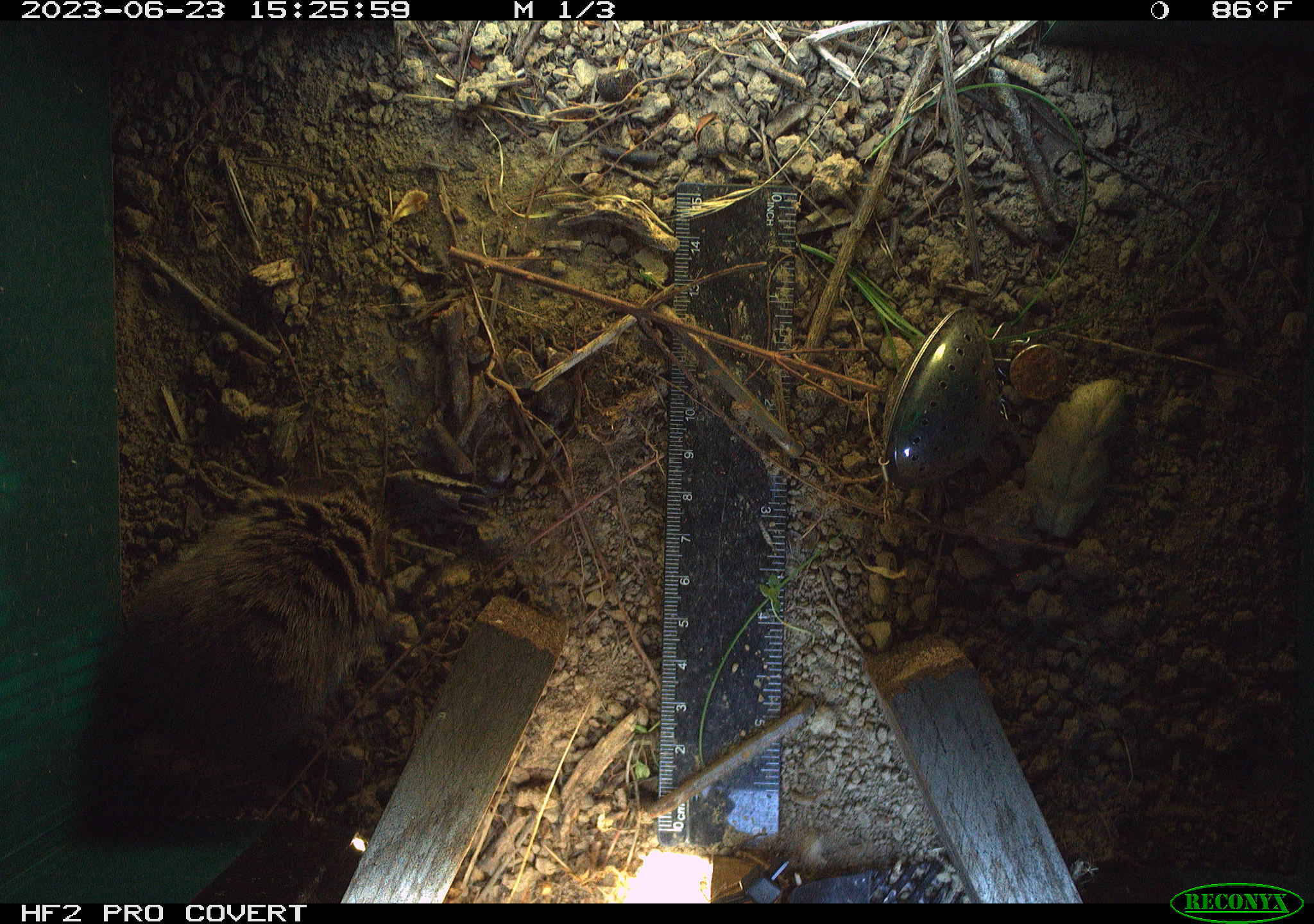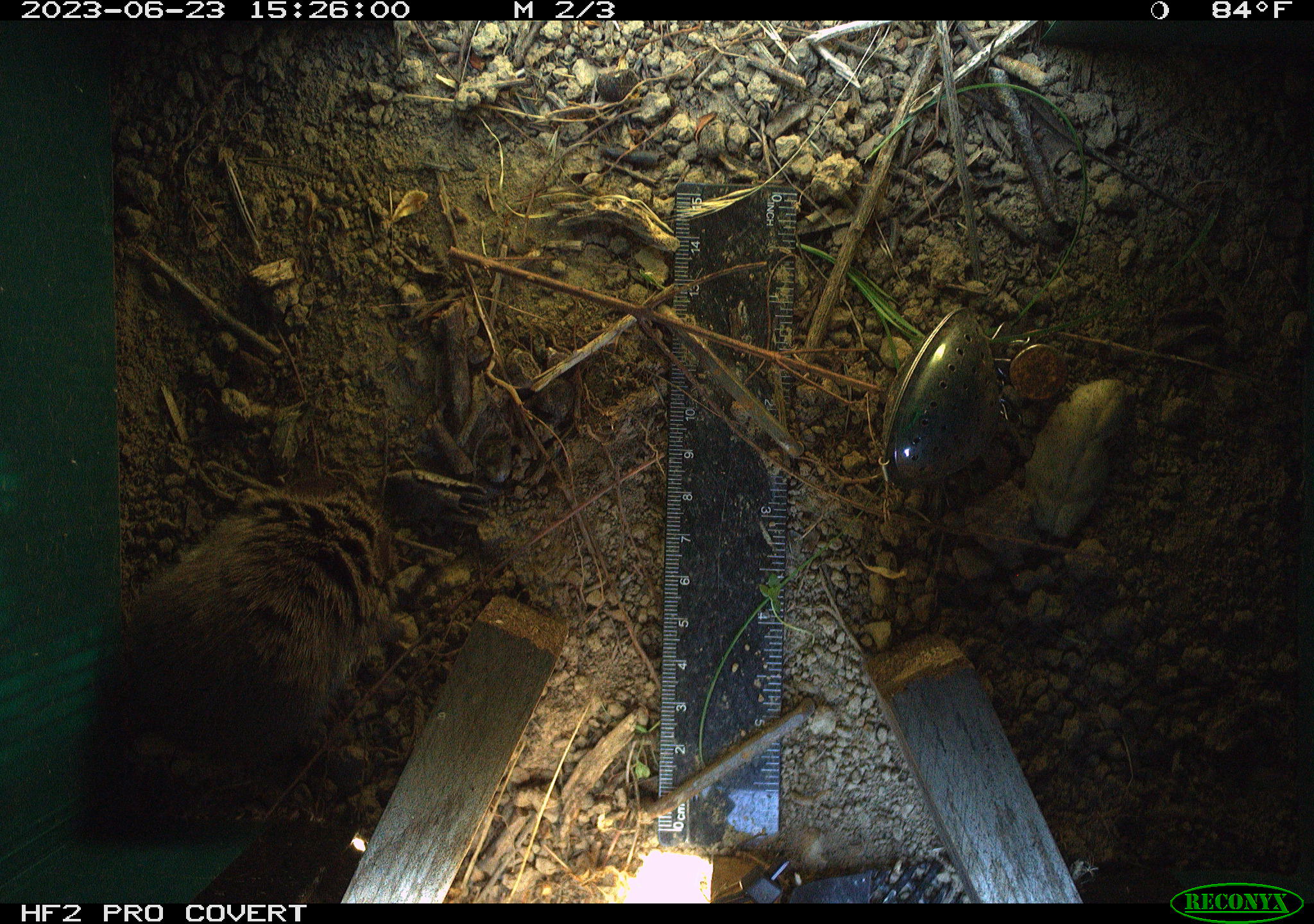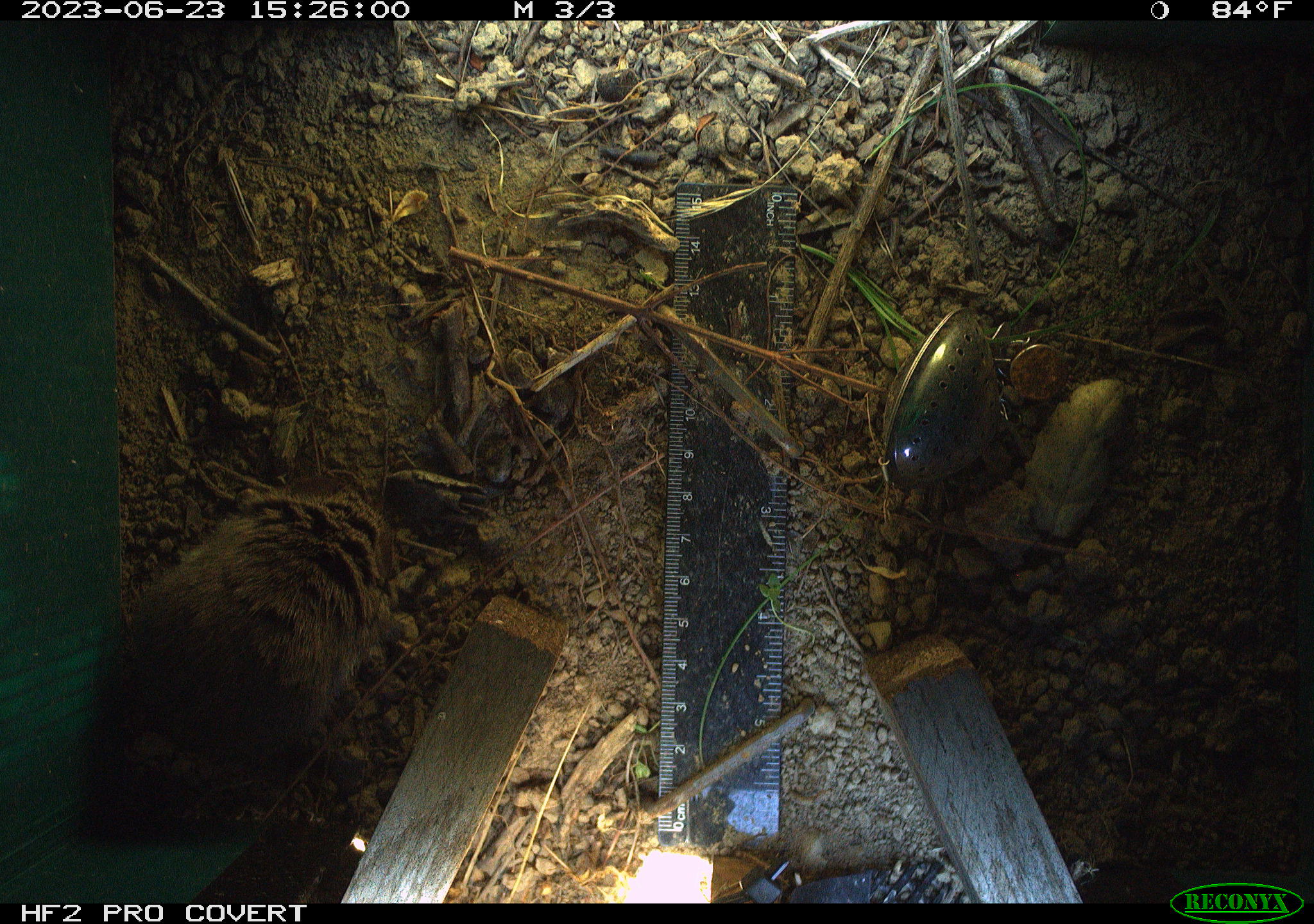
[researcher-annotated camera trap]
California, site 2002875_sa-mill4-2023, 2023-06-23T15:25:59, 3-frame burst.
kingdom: Animalia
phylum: Chordata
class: Mammalia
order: Rodentia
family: Cricetidae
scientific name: Arvicolinae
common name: voles, lemmings, and muskrats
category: arvicolinae subfamily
Arvicolinae subfamily (voles, lemmings, and muskrats) (Arvicolinae).